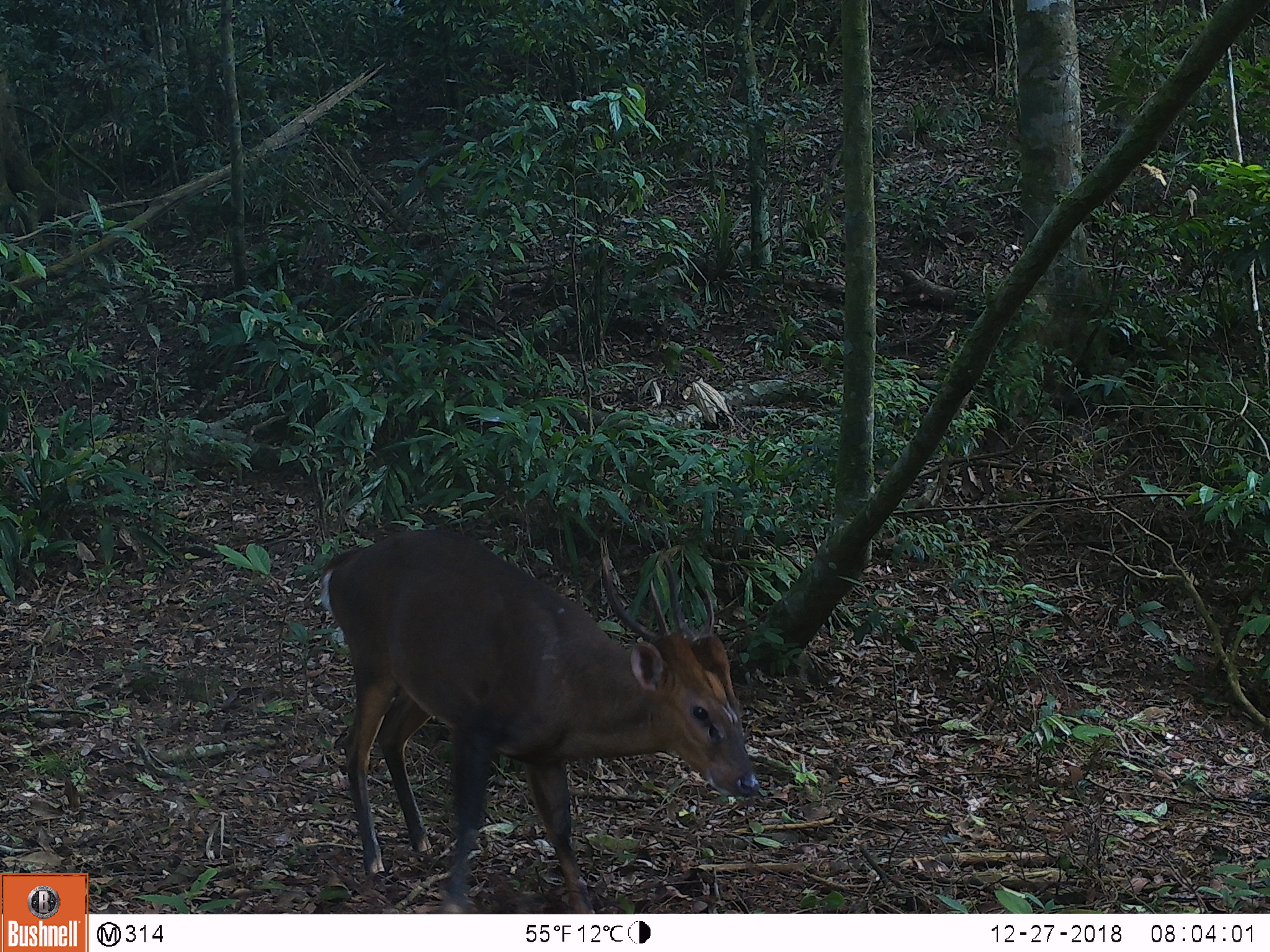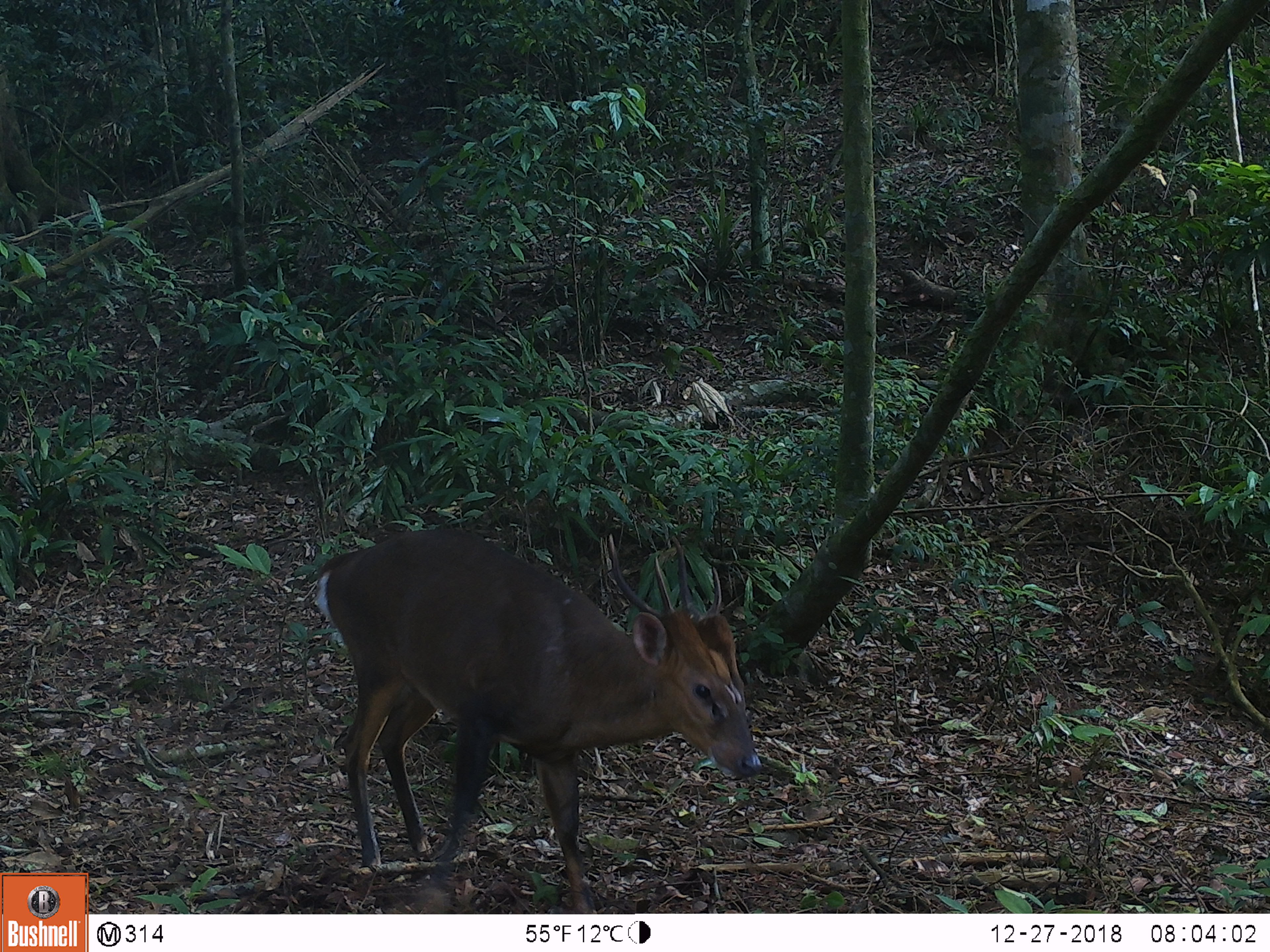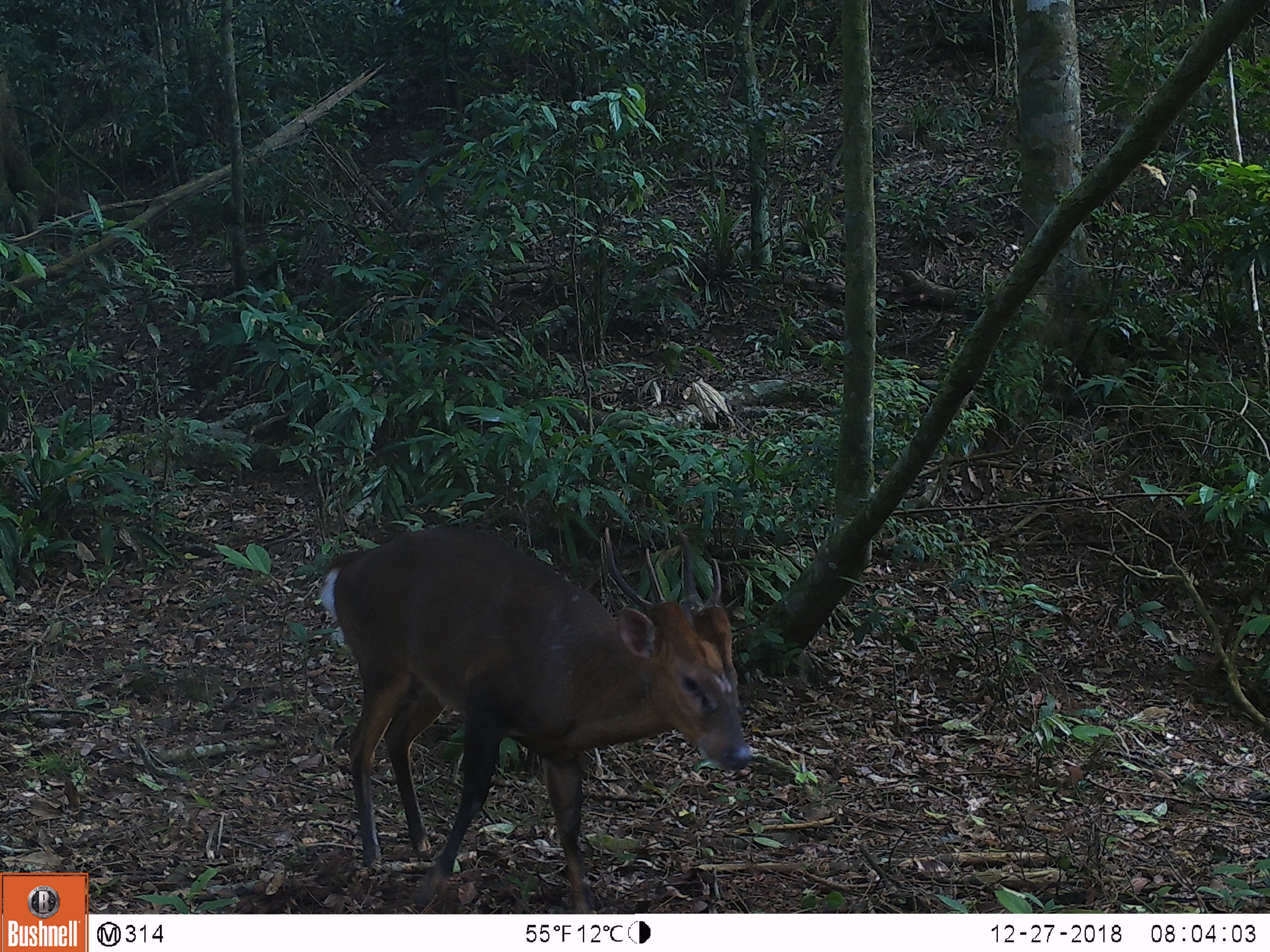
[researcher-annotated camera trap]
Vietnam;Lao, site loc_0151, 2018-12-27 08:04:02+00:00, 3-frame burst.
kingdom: Animalia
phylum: Chordata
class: Mammalia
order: Artiodactyla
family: Cervidae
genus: Muntiacus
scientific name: Muntiacus vuquangensis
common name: large-antlered muntjac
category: large antlered muntjac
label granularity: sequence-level